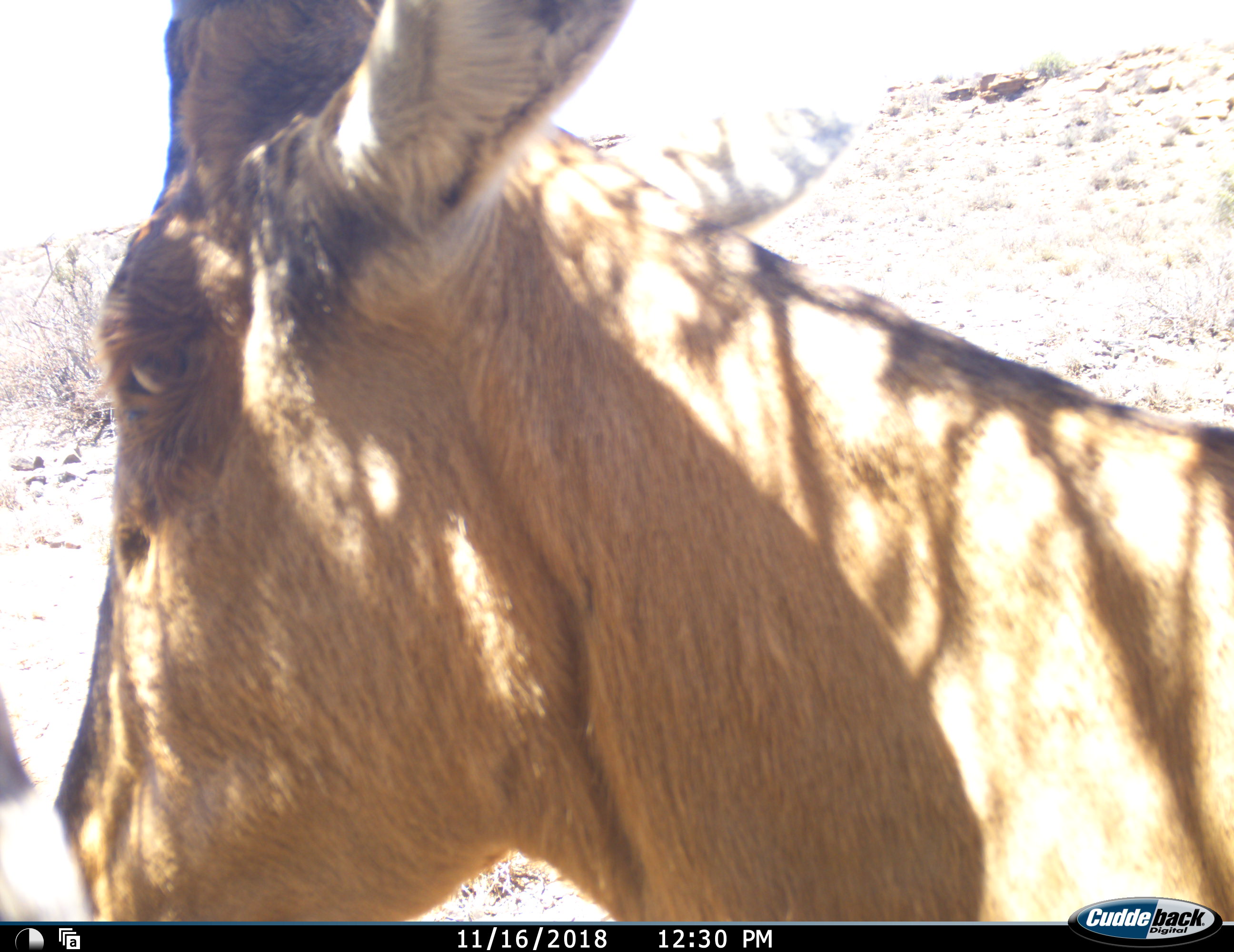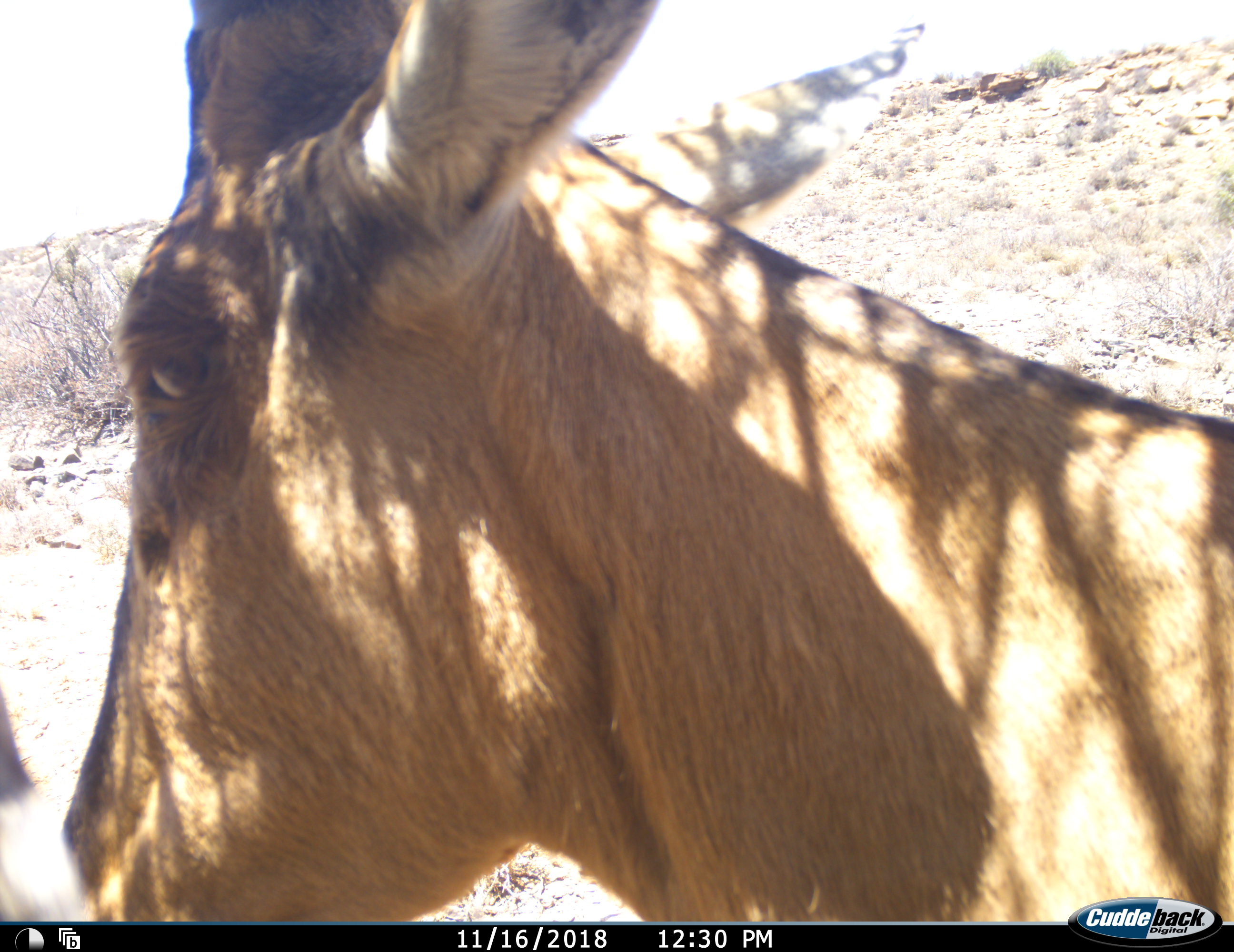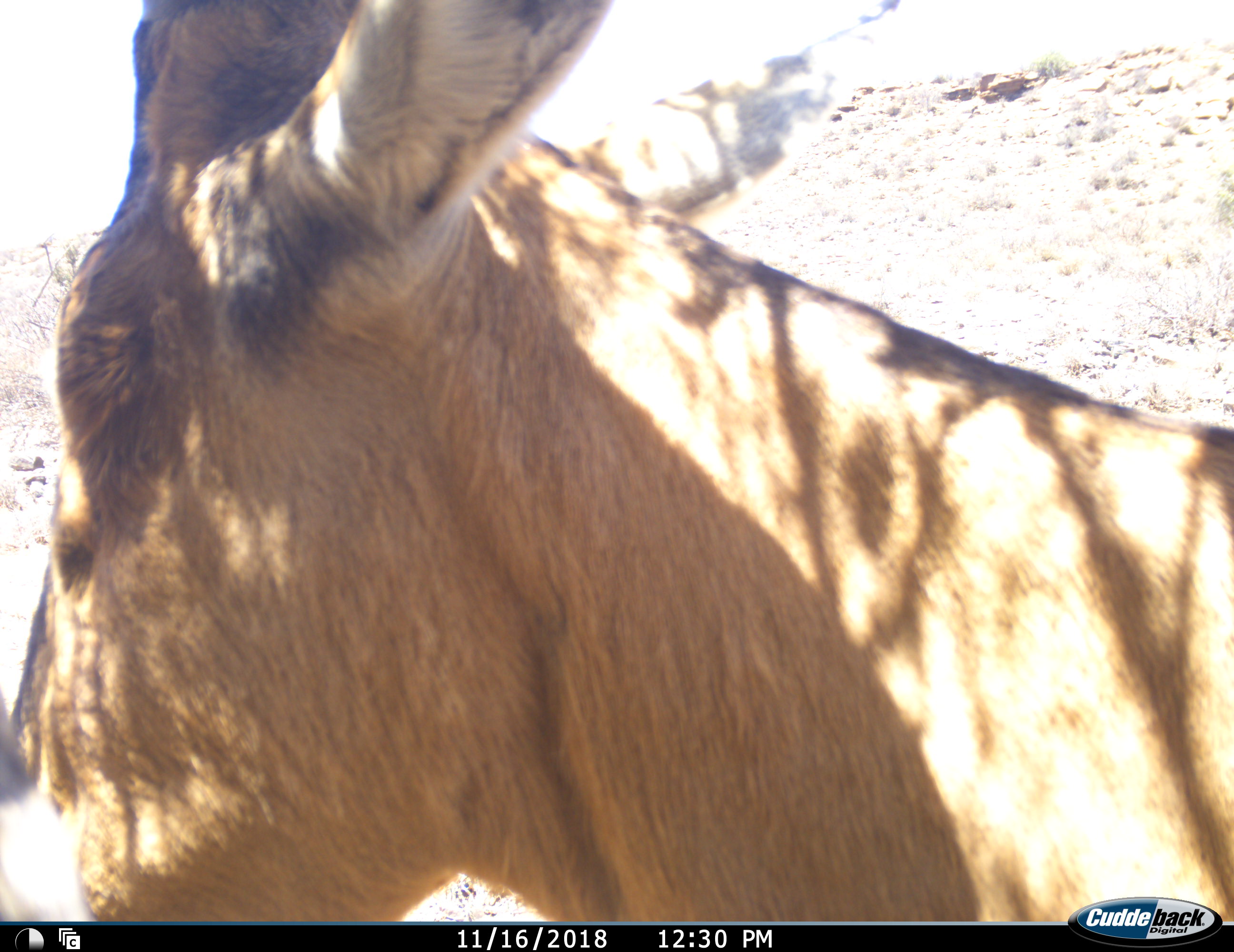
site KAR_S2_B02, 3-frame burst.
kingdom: Animalia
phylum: Chordata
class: Mammalia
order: Artiodactyla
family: Bovidae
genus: Alcelaphus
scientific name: Alcelaphus buselaphus caama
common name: red hartebeest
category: hartebeestred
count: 1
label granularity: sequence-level